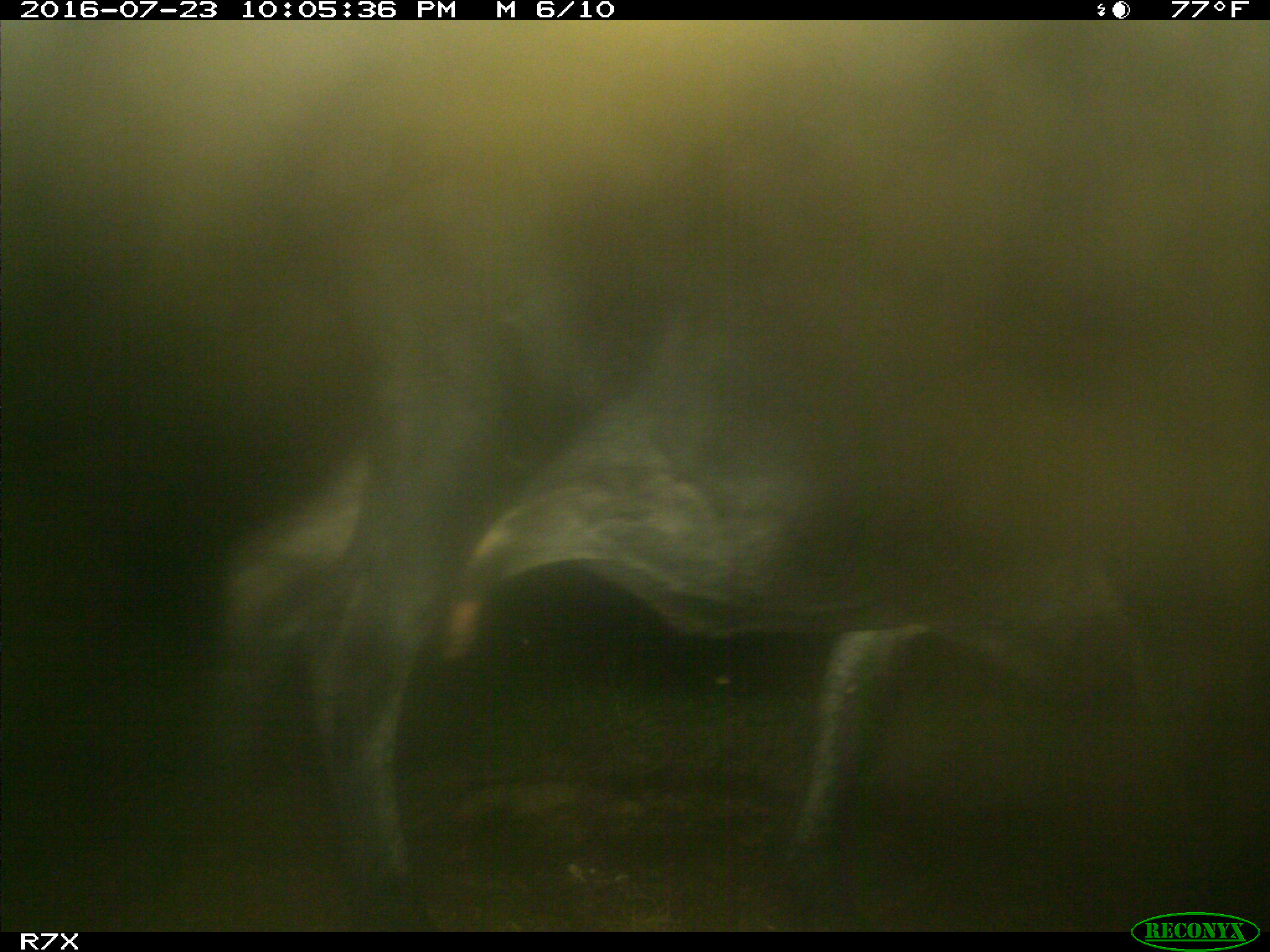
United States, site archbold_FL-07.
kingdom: Animalia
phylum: Chordata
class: Mammalia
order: Artiodactyla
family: Bovidae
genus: Bos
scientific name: Bos taurus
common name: domestic cow